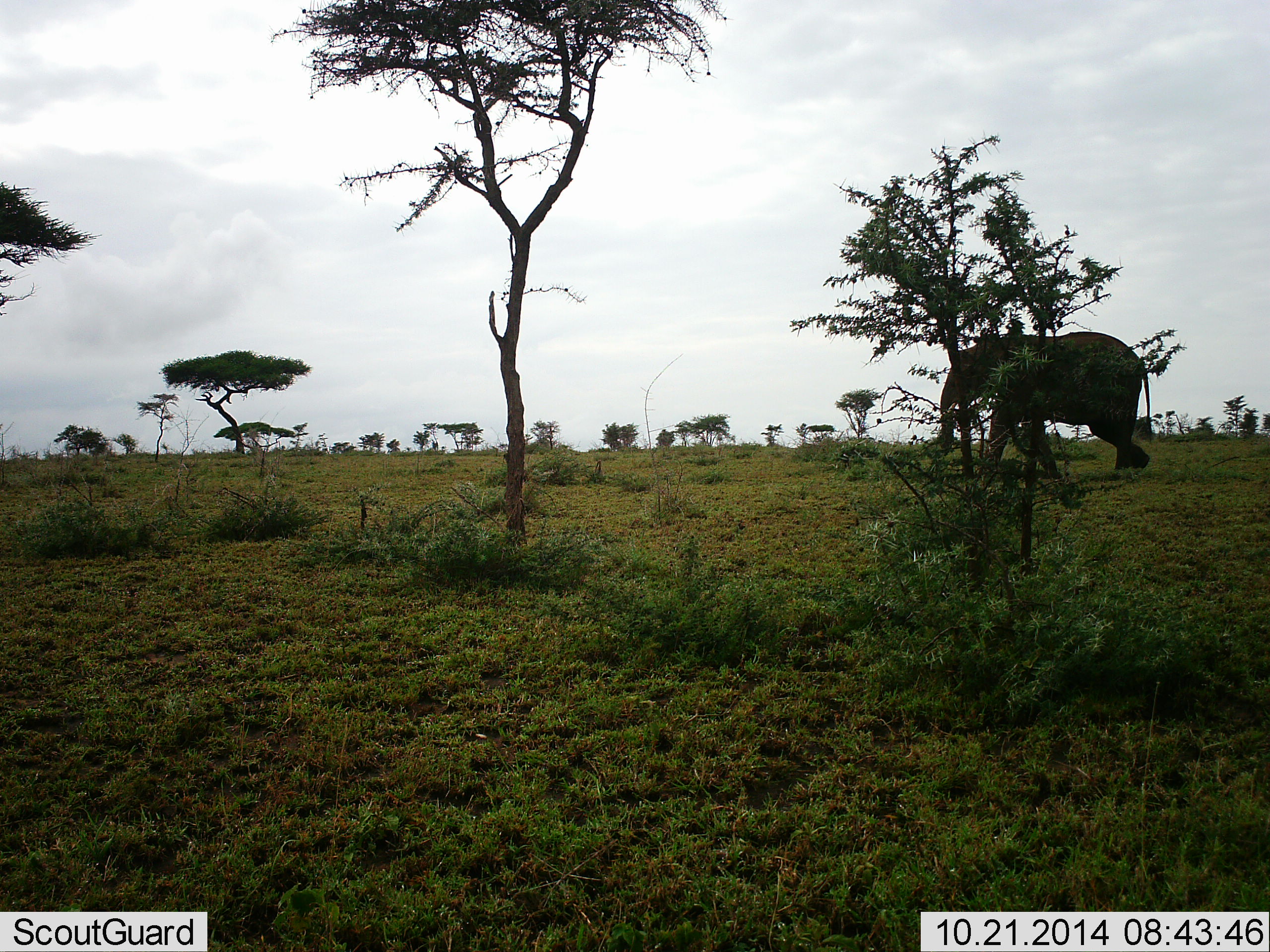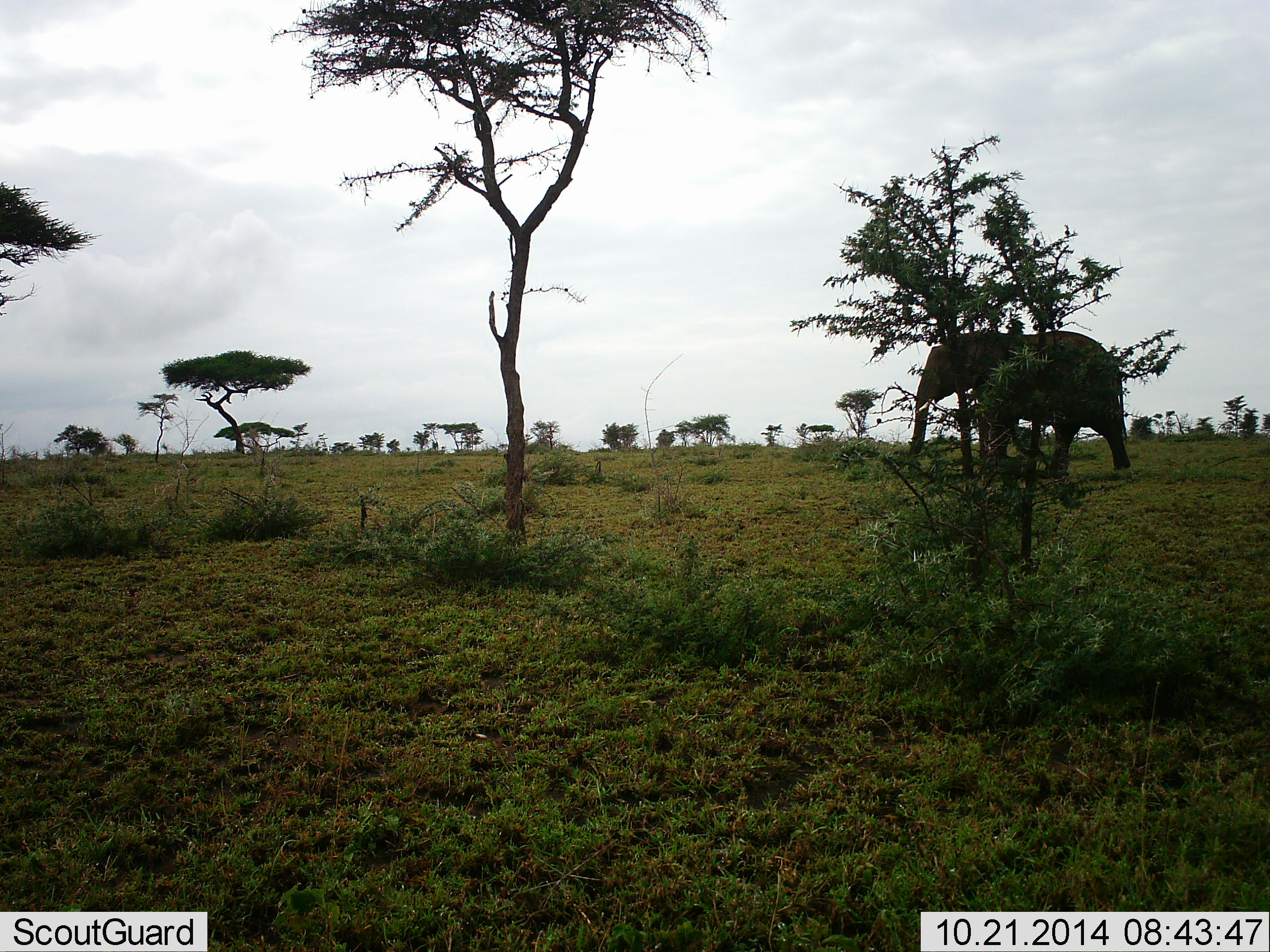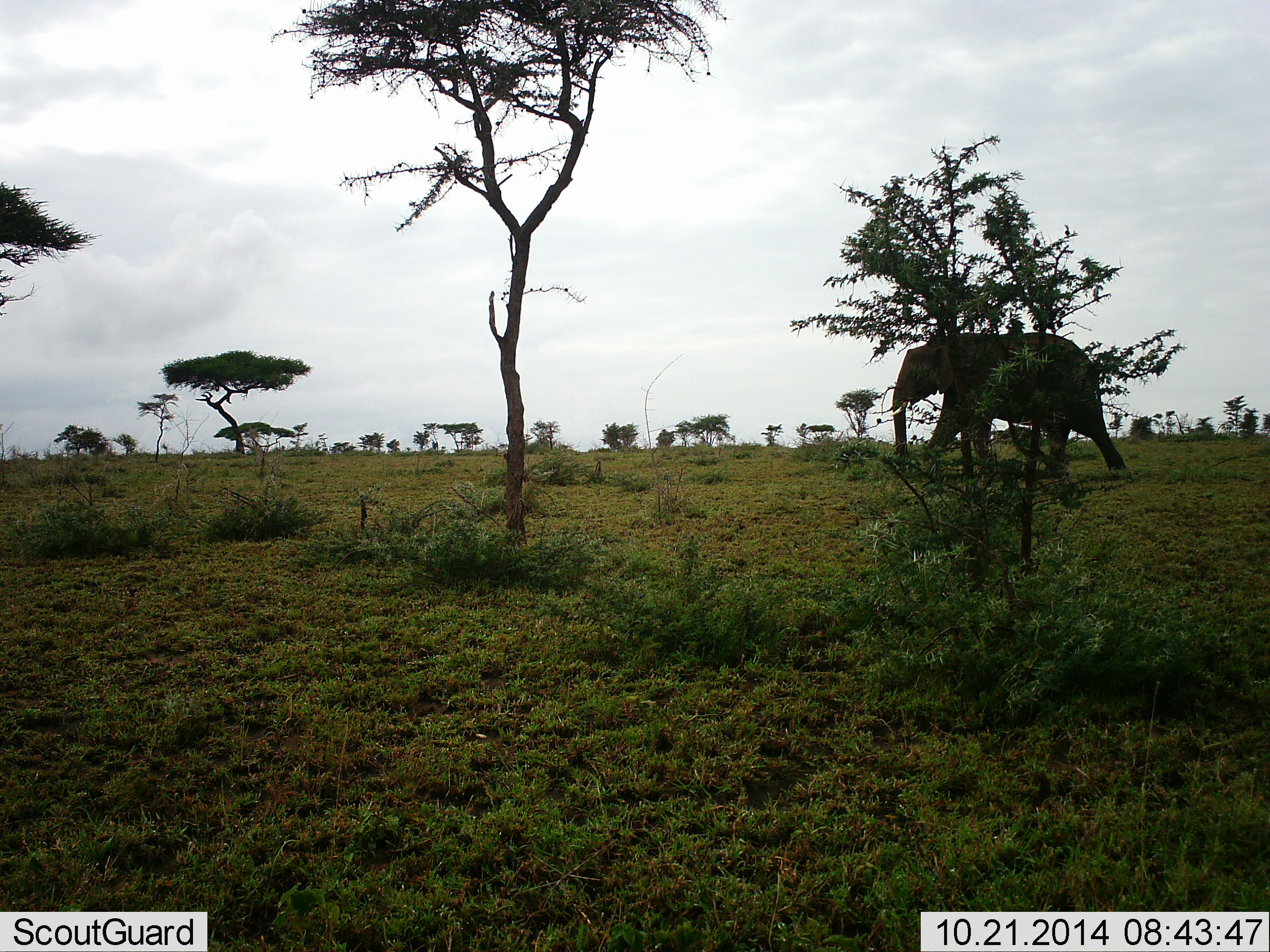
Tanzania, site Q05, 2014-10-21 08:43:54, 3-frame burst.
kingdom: Animalia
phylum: Chordata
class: Mammalia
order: Proboscidea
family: Elephantidae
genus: Loxodonta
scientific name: Loxodonta africana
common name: african bush elephant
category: elephant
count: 1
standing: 0%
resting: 0%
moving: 100%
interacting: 0%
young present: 0%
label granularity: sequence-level